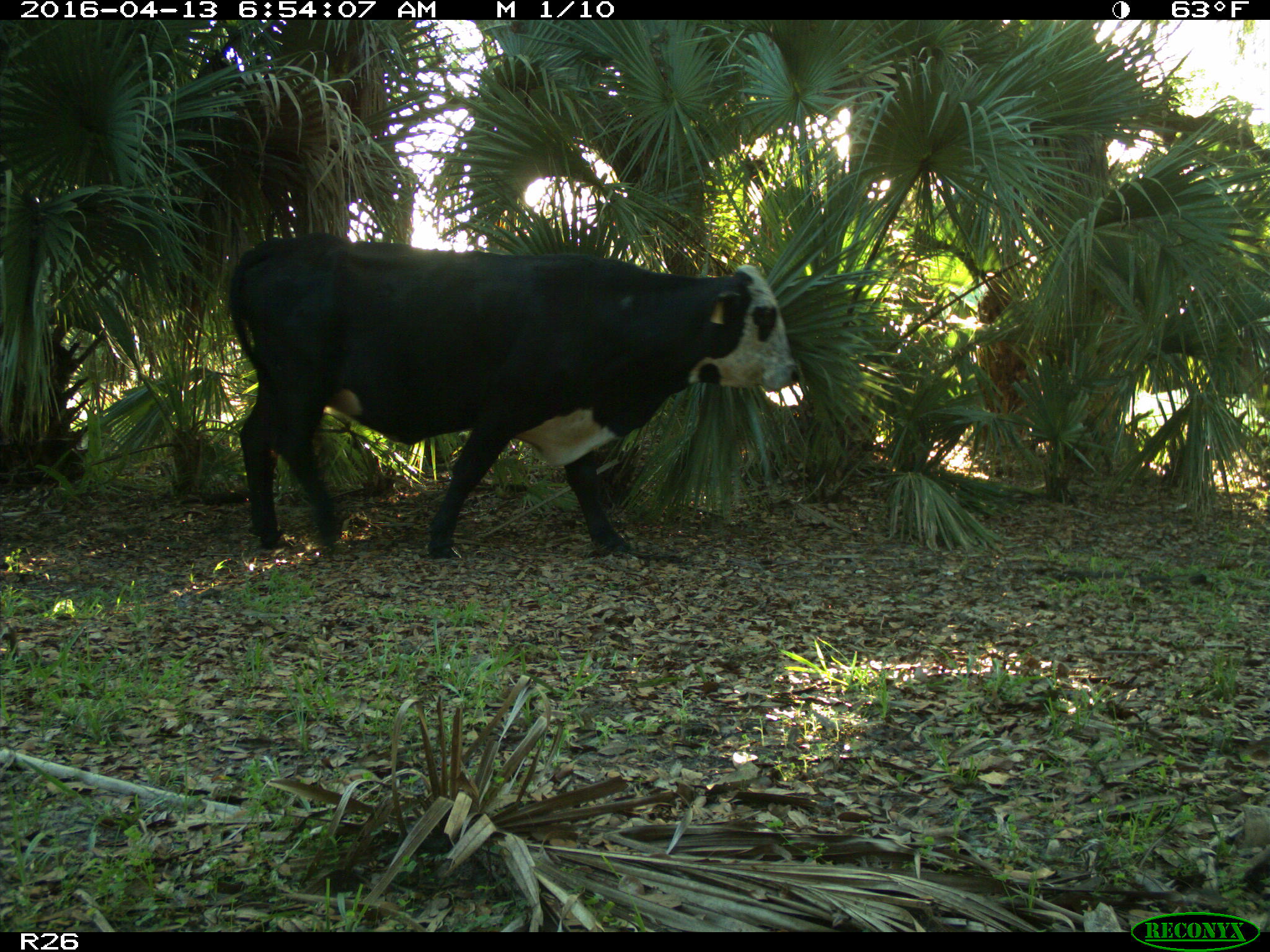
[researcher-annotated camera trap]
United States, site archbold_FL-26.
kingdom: Animalia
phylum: Chordata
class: Mammalia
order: Artiodactyla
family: Bovidae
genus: Bos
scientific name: Bos taurus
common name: domestic cow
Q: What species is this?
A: Bos taurus (domestic cow).